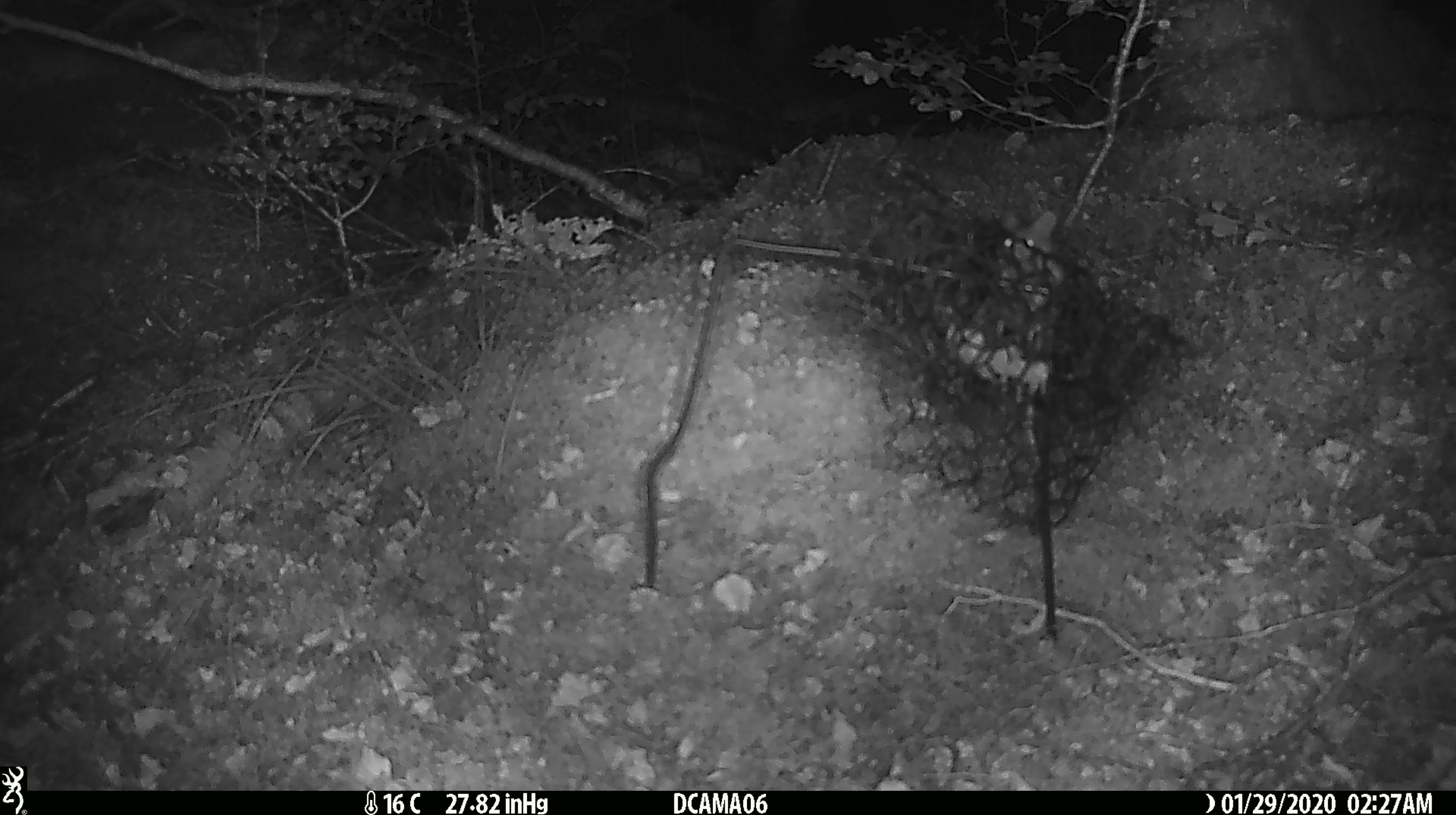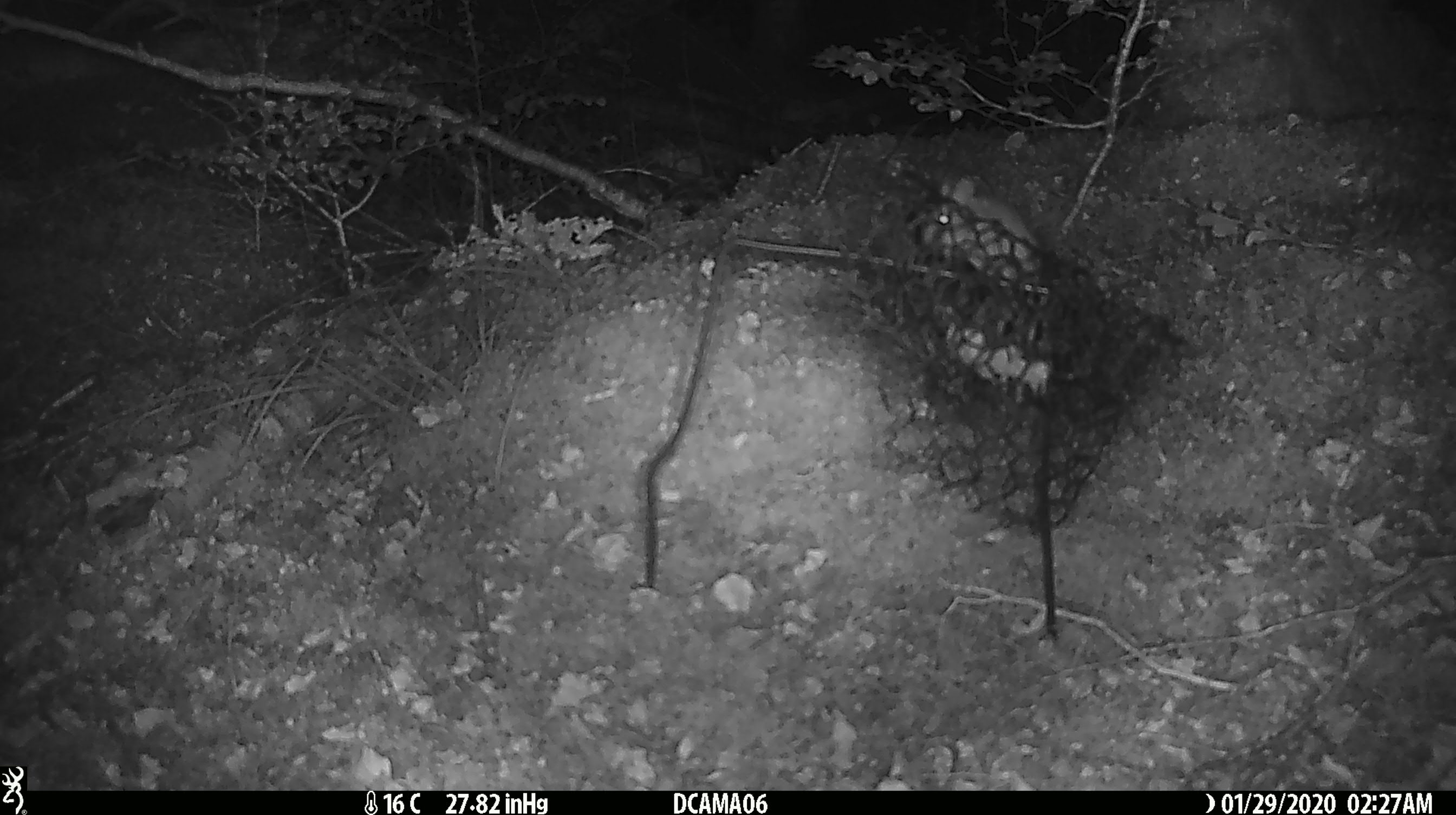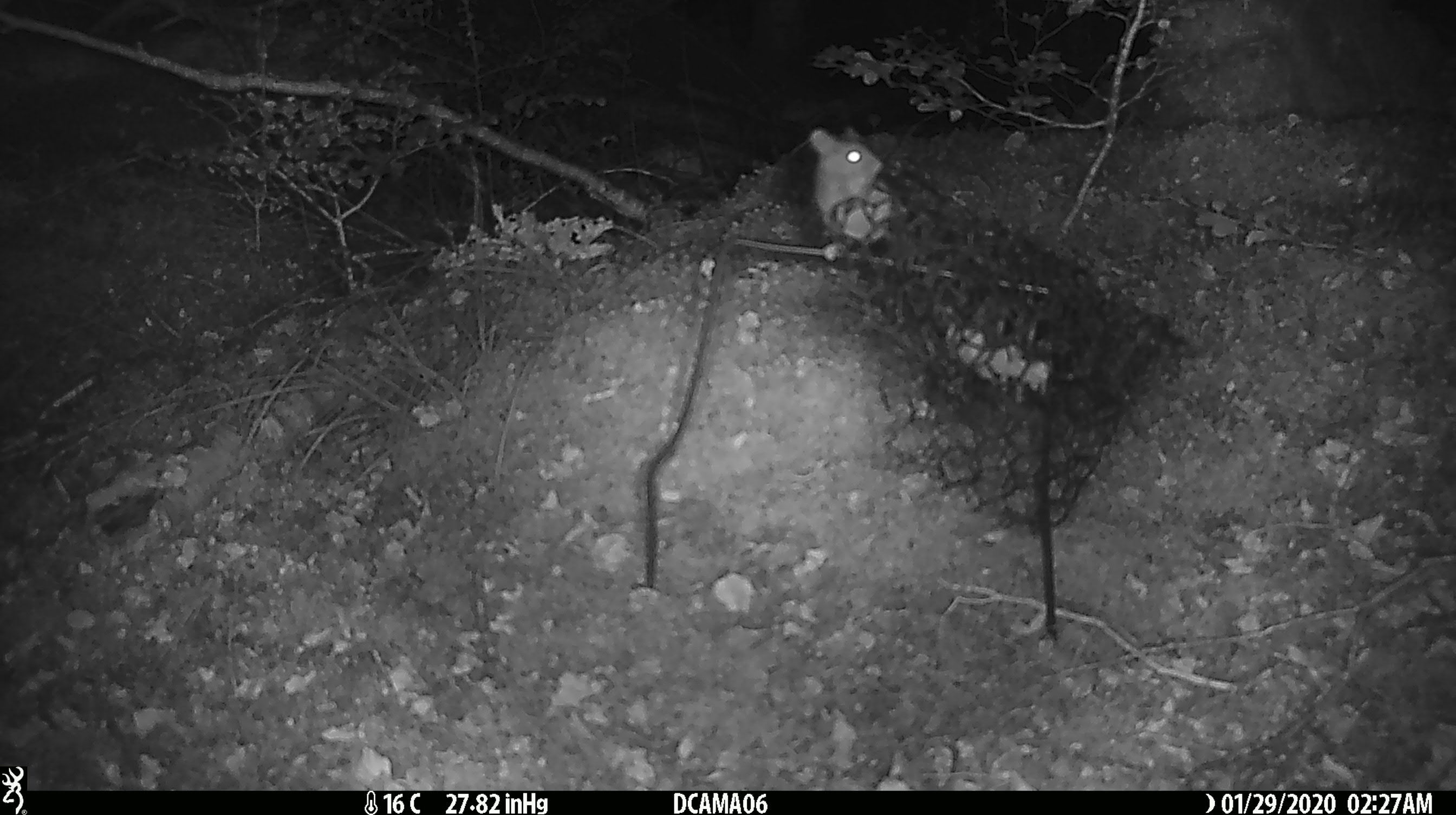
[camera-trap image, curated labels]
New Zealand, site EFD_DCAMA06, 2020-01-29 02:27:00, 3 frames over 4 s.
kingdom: Animalia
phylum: Chordata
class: Mammalia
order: Rodentia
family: Muridae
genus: Mus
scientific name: Mus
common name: mouse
Mouse (Mus).